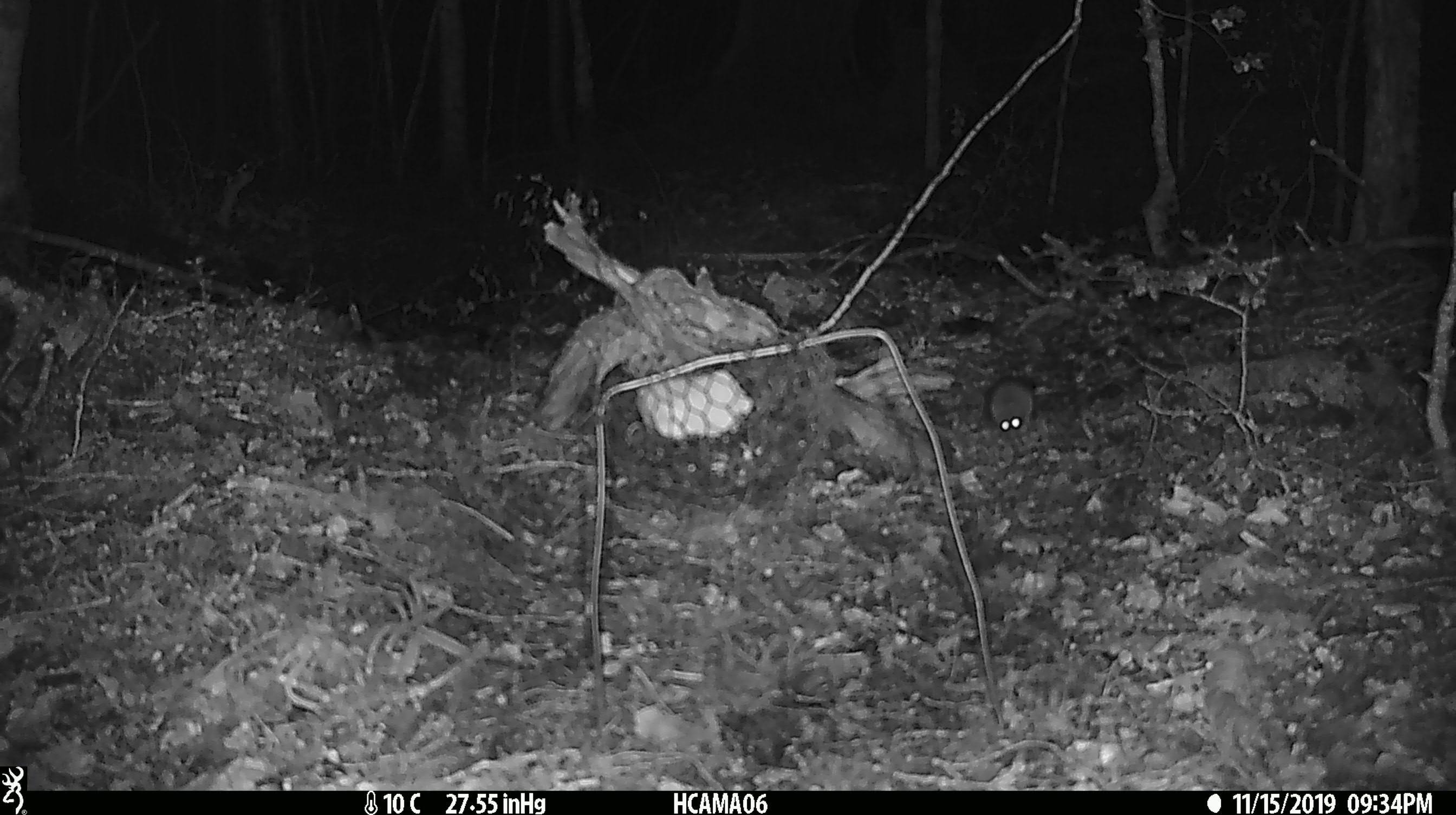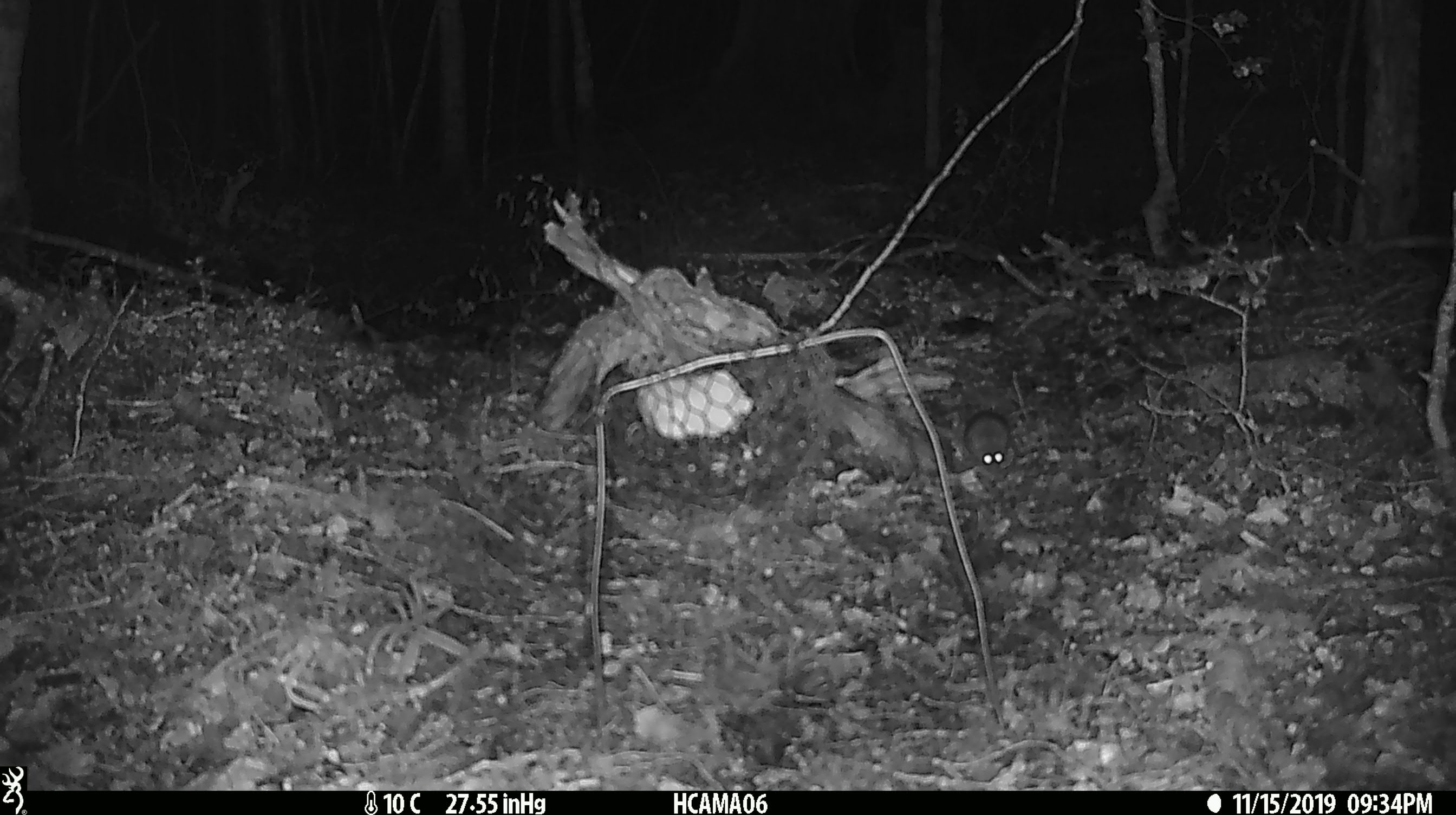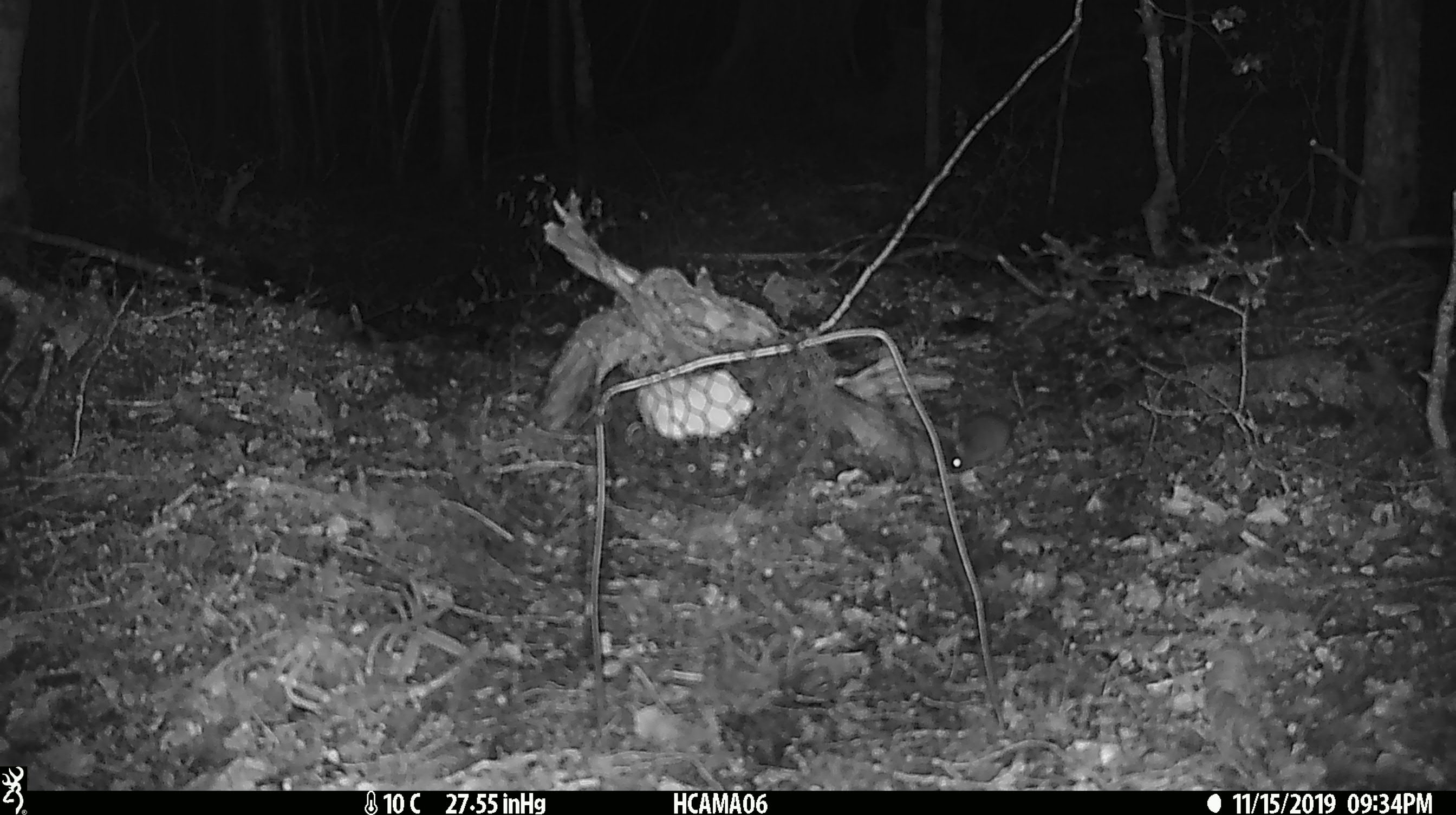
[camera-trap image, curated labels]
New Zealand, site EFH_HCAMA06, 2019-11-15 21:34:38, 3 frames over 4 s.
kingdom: Animalia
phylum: Chordata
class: Mammalia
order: Rodentia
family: Muridae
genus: Mus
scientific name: Mus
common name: mouse